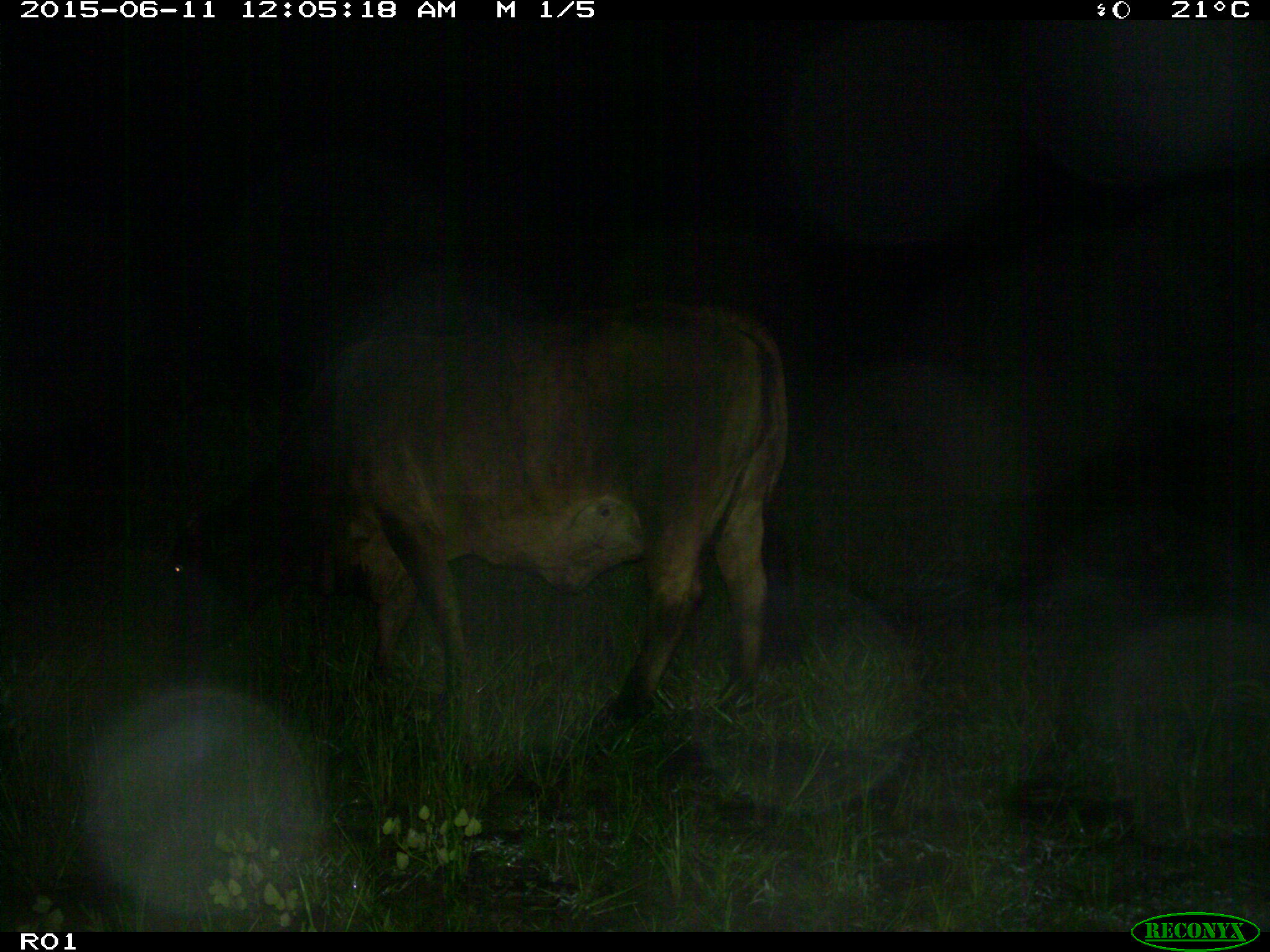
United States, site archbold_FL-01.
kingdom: Animalia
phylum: Chordata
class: Mammalia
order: Artiodactyla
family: Bovidae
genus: Bos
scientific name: Bos taurus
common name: domestic cow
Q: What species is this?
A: Bos taurus (domestic cow).